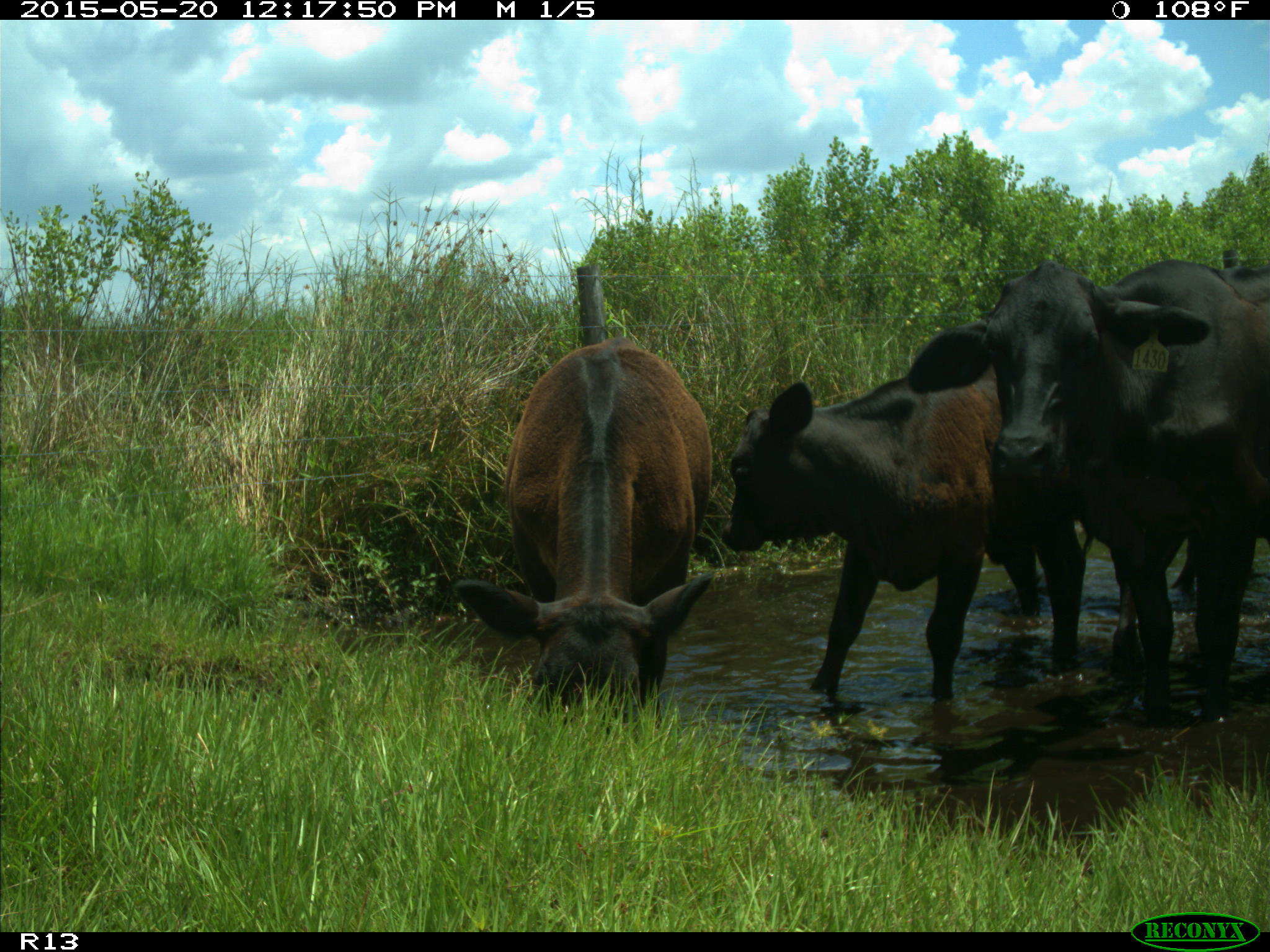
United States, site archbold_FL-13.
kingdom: Animalia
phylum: Chordata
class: Mammalia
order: Artiodactyla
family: Bovidae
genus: Bos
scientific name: Bos taurus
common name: domestic cow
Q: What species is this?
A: Bos taurus (domestic cow).